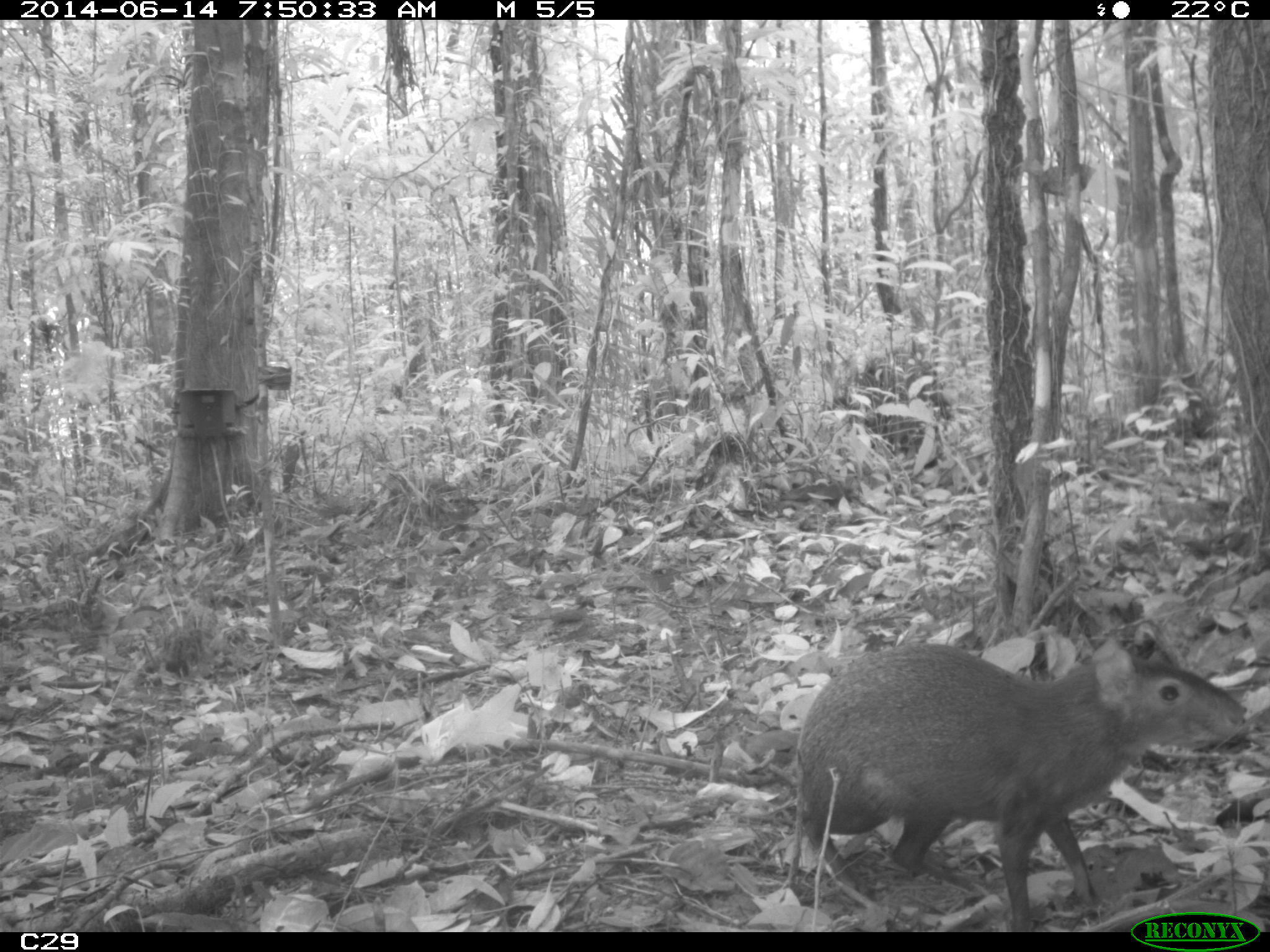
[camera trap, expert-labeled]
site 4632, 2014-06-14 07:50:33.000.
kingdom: Animalia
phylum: Chordata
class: Mammalia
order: Rodentia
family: Dasyproctidae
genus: Dasyprocta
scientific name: Dasyprocta leporina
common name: red-rumped agouti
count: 1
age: adult